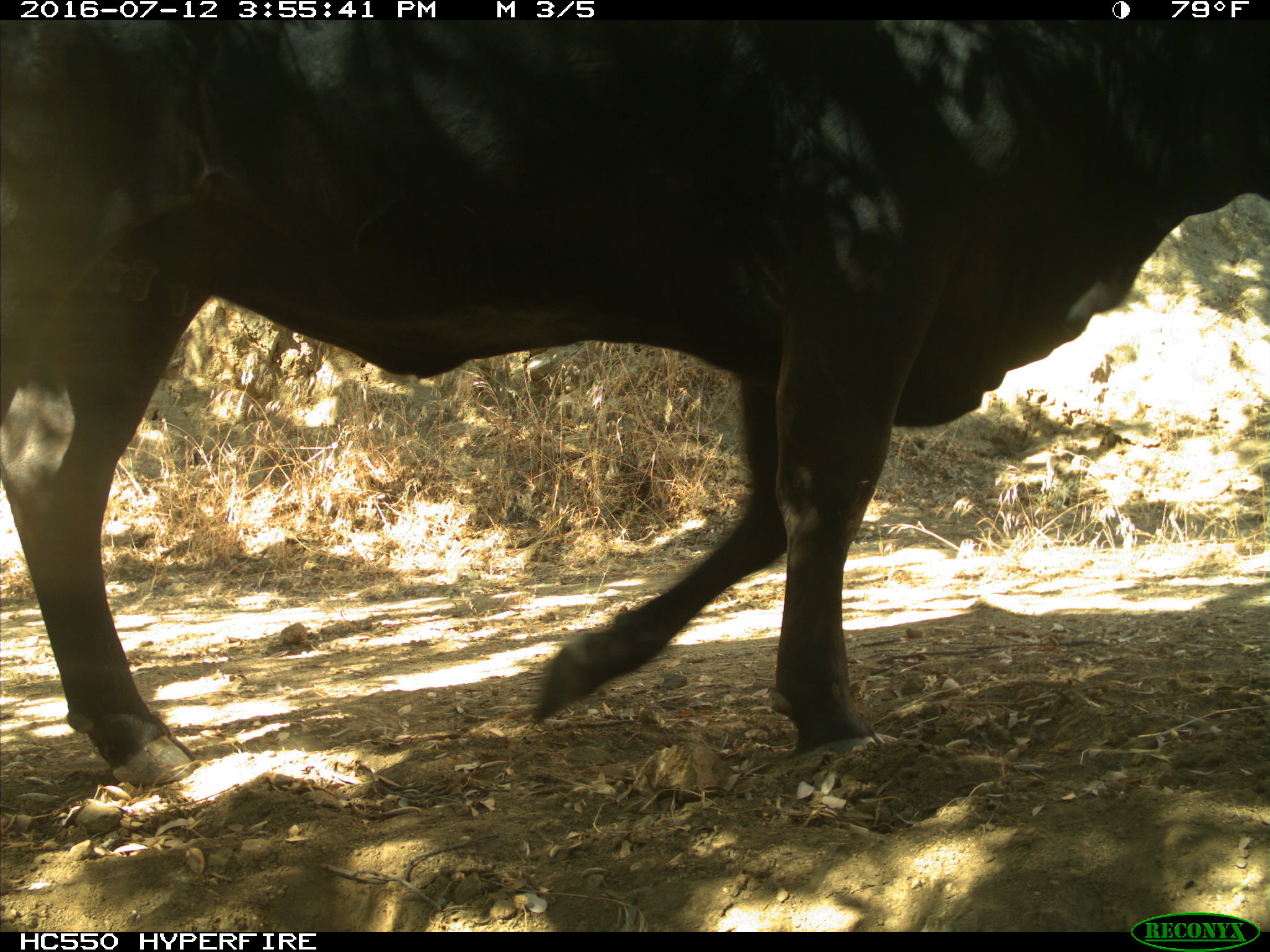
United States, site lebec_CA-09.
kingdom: Animalia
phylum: Chordata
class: Mammalia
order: Artiodactyla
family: Bovidae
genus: Bos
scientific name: Bos taurus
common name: domestic cow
Bos taurus (domestic cow).